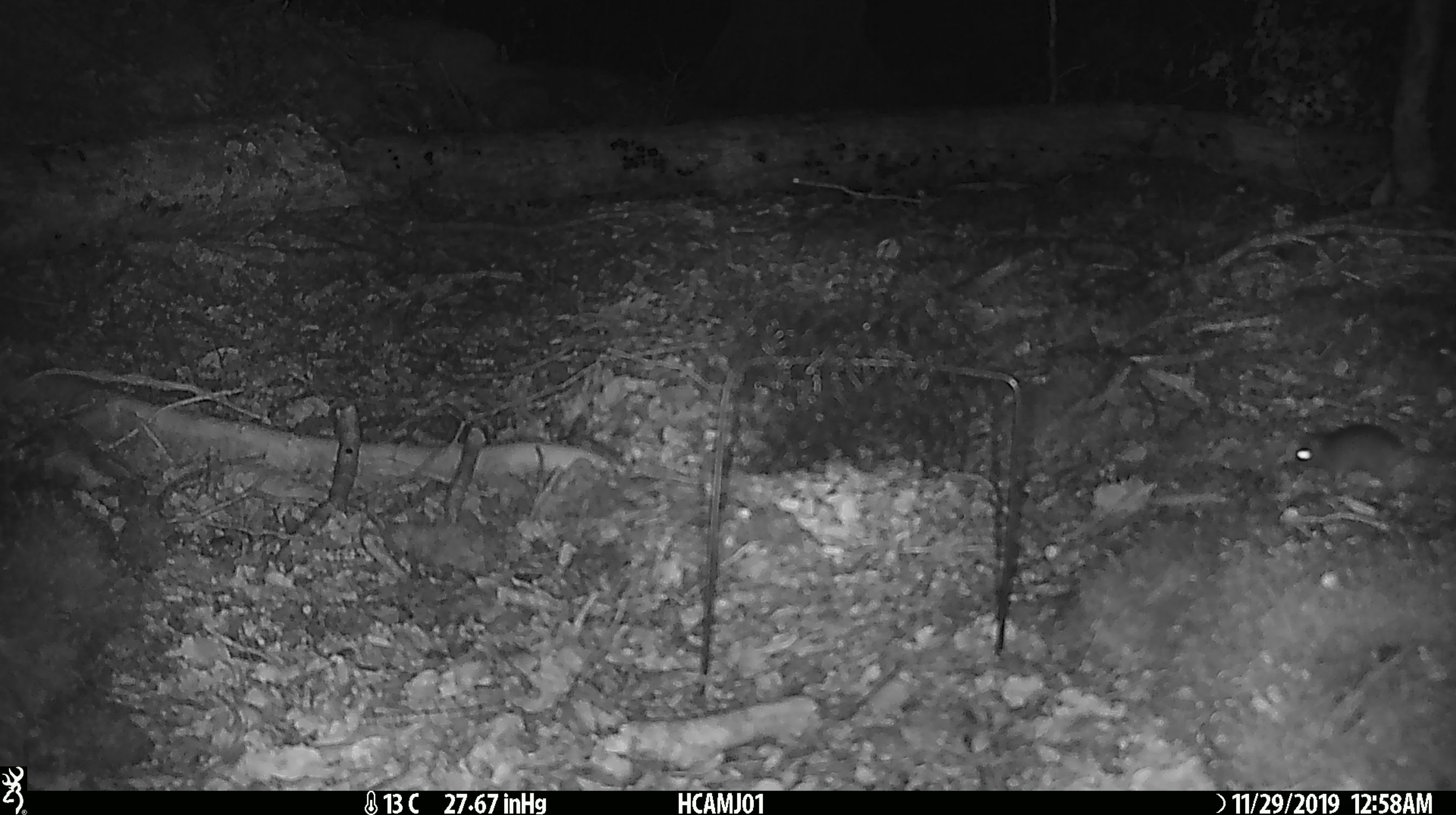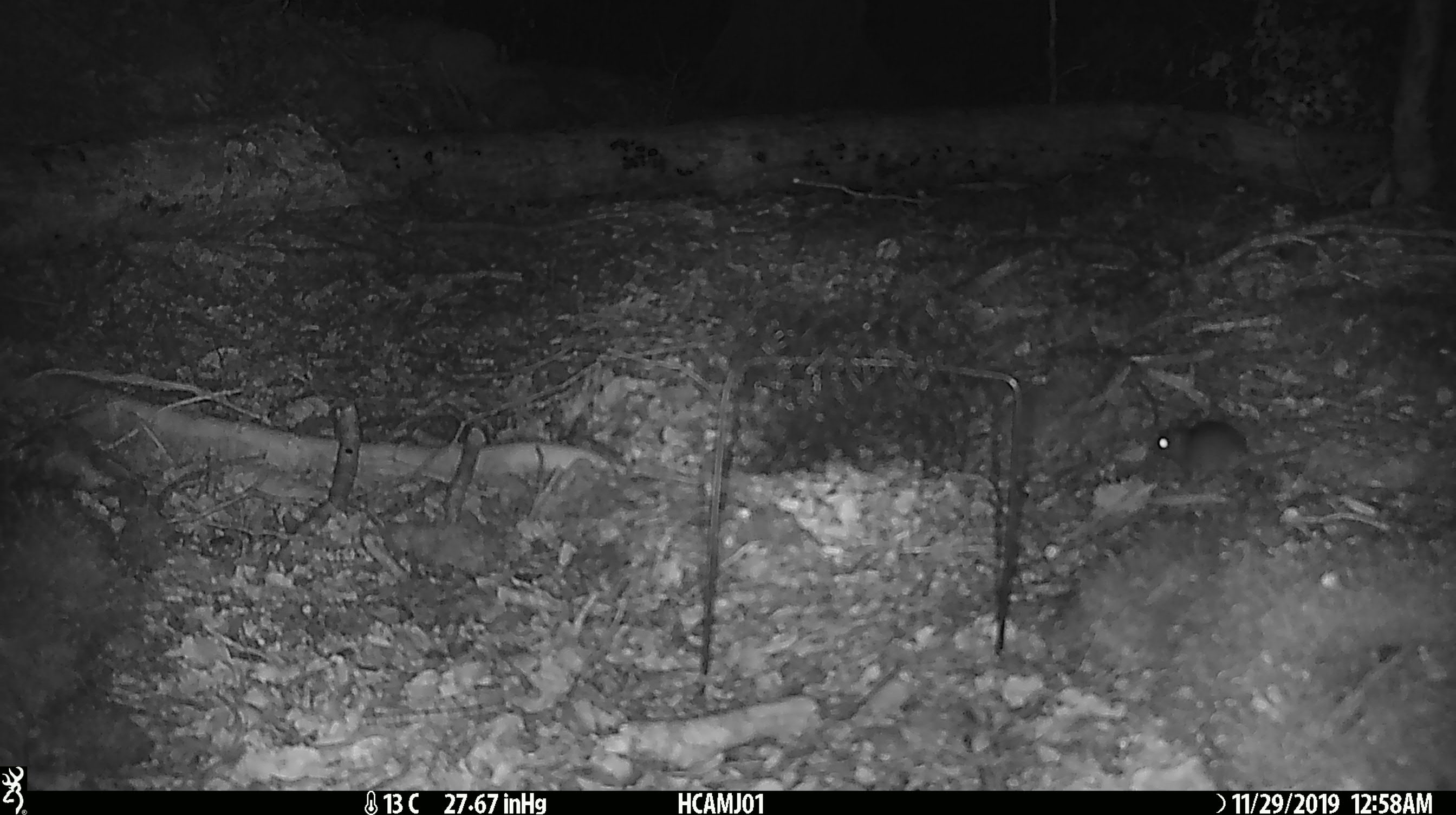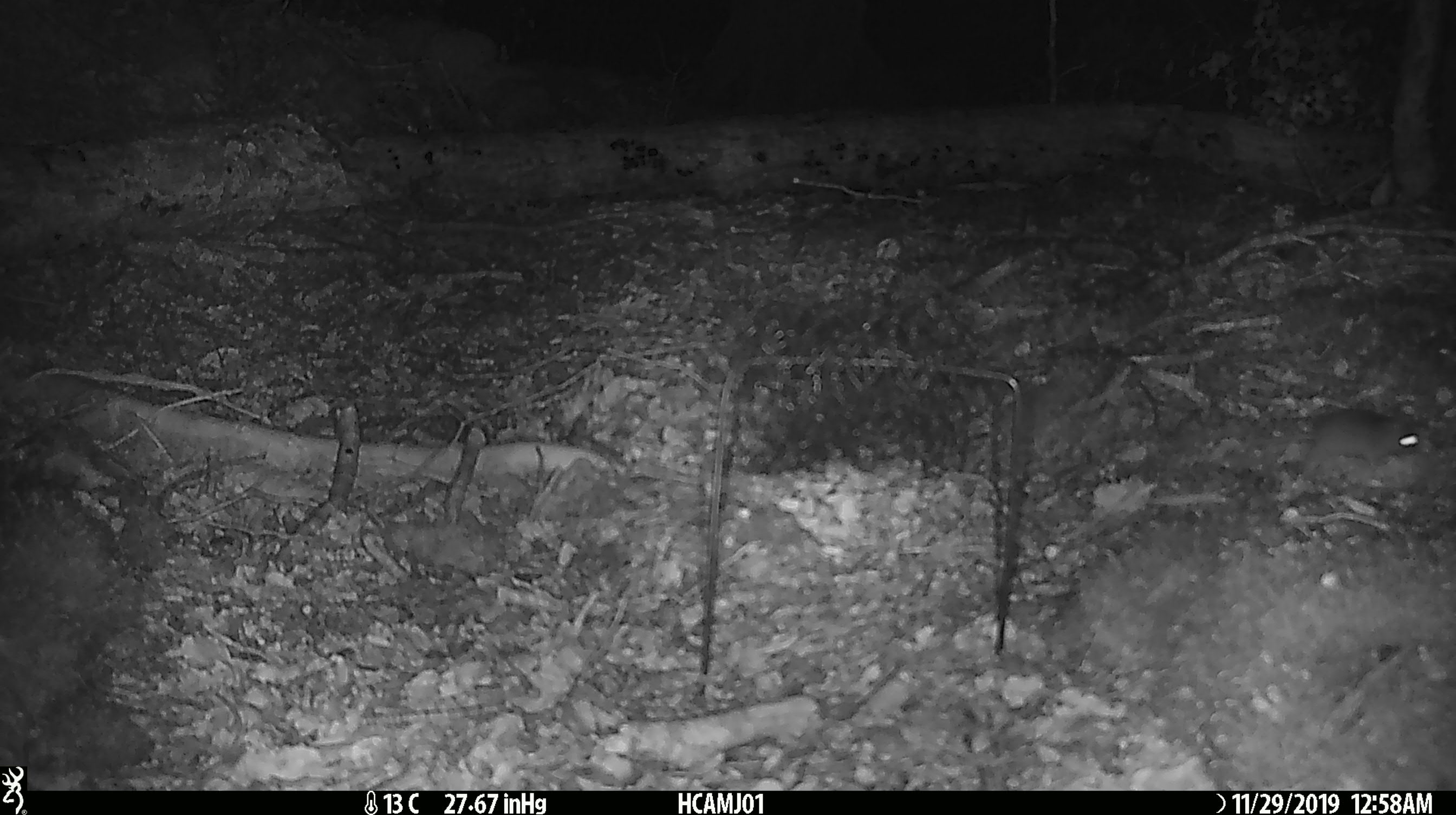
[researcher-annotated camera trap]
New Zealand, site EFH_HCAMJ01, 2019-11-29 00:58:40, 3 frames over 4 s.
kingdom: Animalia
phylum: Chordata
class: Mammalia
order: Rodentia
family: Muridae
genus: Mus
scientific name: Mus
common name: mouse